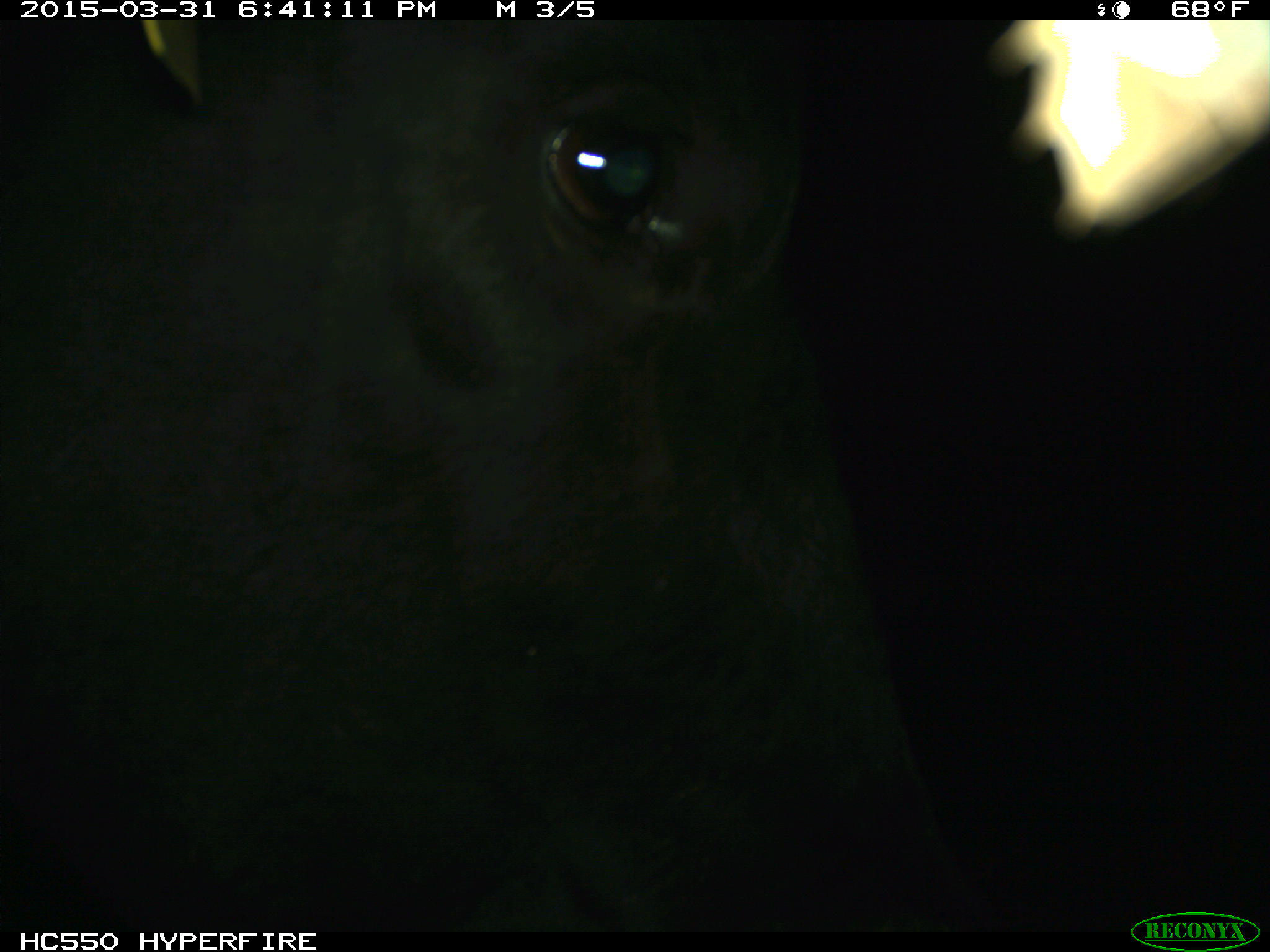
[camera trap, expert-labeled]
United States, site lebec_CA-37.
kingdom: Animalia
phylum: Chordata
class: Mammalia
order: Artiodactyla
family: Bovidae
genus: Bos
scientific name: Bos taurus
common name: domestic cow